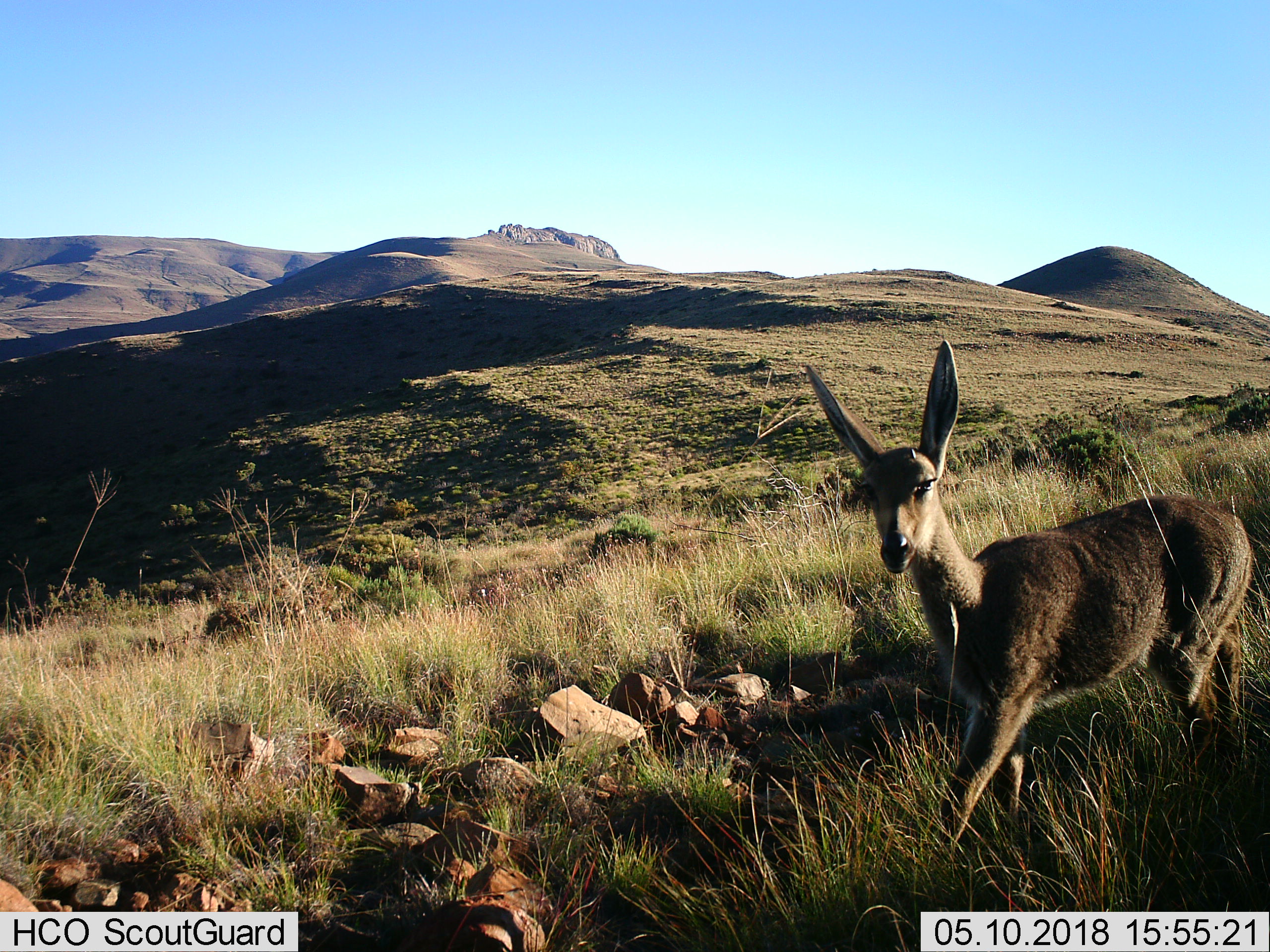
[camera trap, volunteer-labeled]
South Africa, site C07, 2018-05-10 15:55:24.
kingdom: Animalia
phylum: Chordata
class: Mammalia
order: Artiodactyla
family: Bovidae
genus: Pelea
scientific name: Pelea capreolus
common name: grey rhebok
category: rhebokgrey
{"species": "rhebokgrey (grey rhebok) (Pelea capreolus)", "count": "1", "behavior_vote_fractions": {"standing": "17%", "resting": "0%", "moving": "83%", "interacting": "0%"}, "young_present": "0%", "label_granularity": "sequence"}